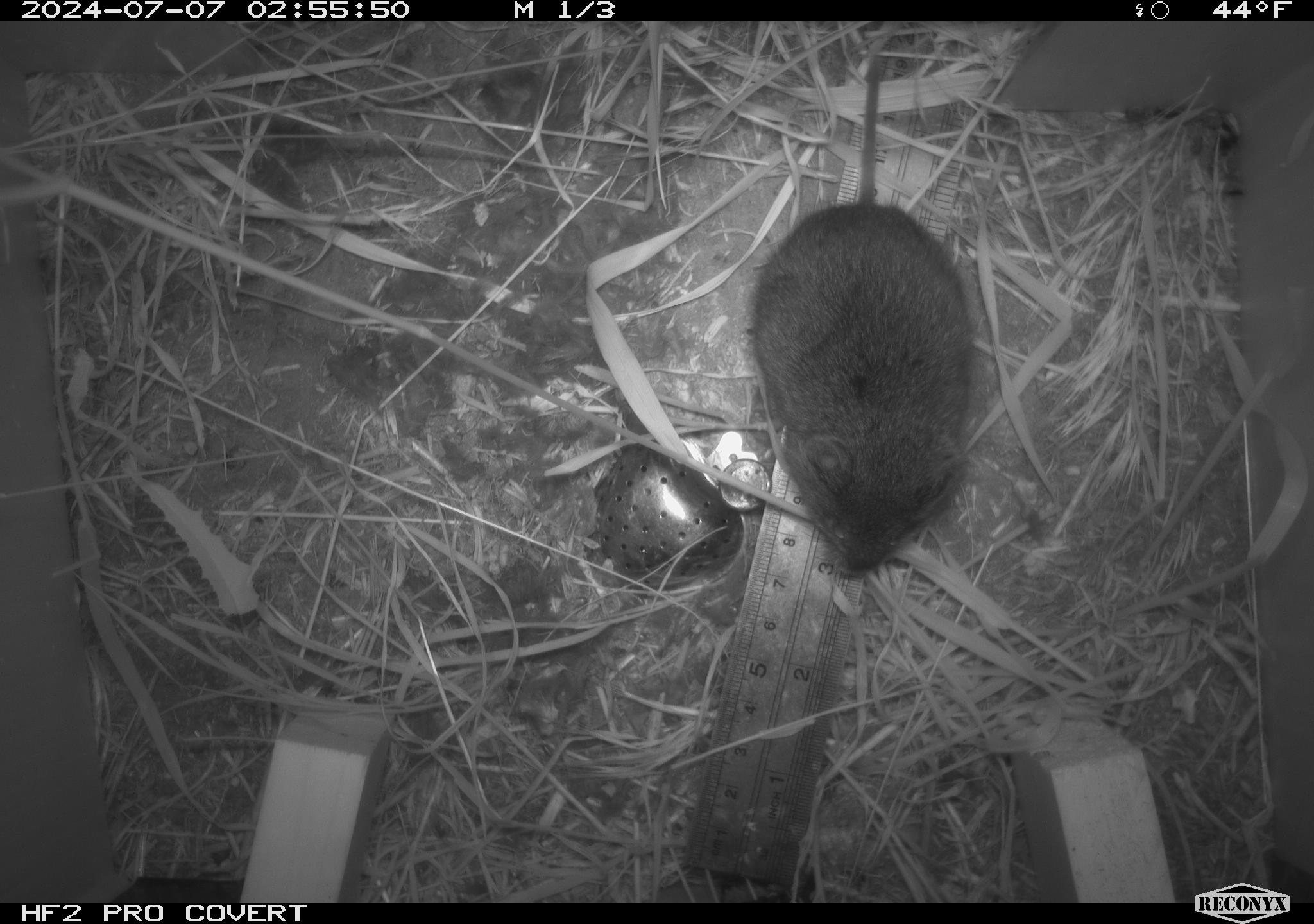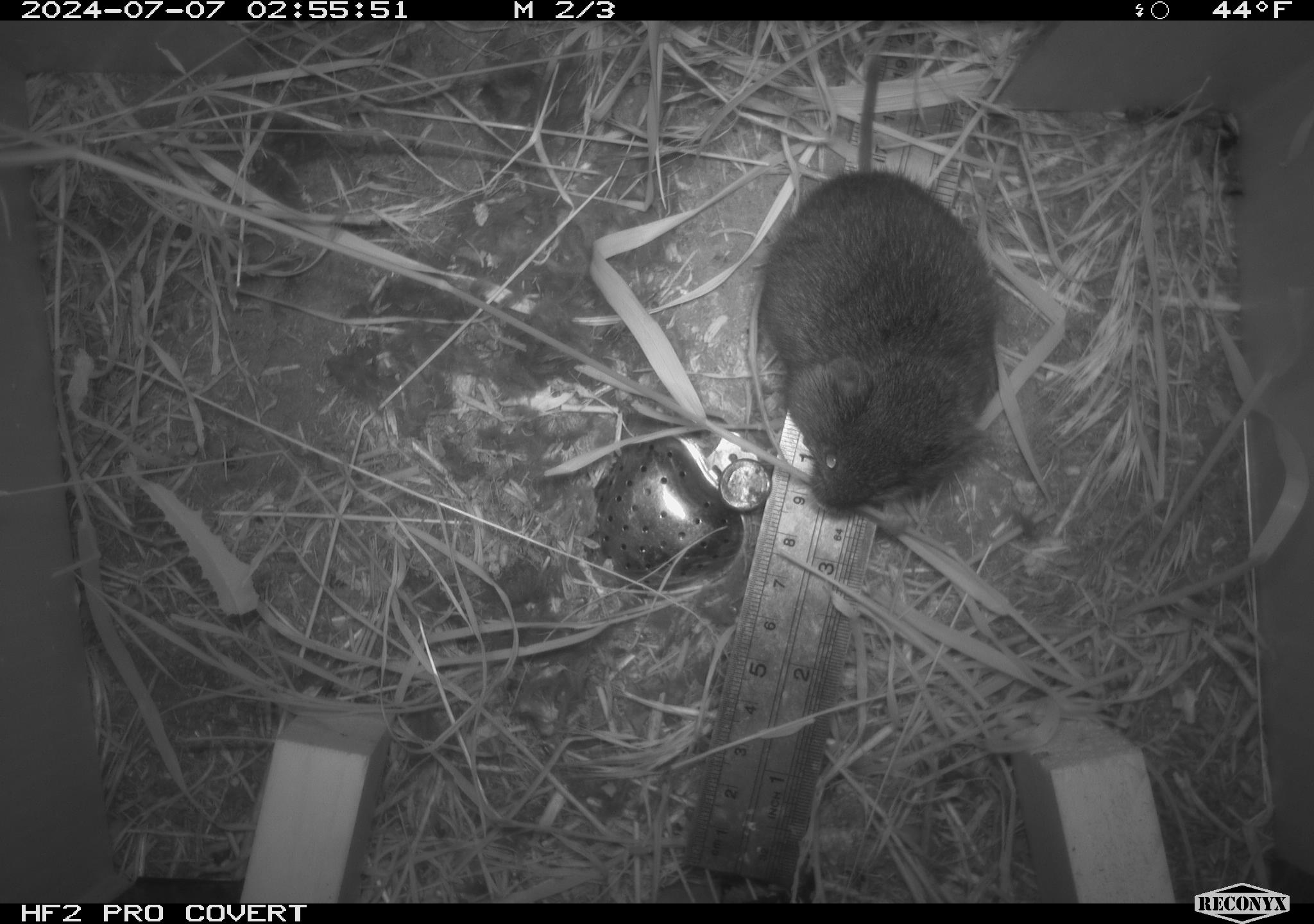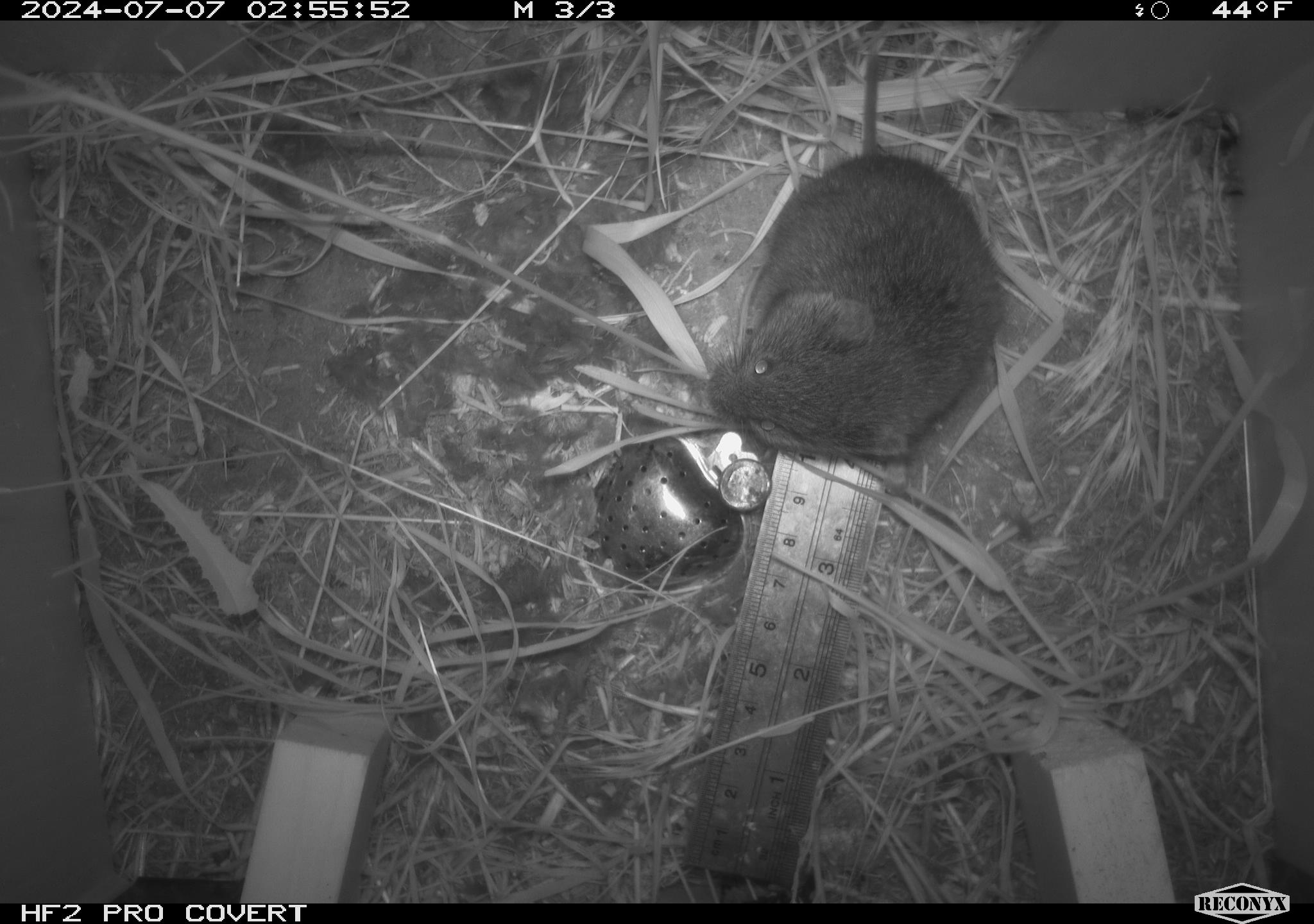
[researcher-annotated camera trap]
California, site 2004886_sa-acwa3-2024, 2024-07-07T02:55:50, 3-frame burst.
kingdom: Animalia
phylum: Chordata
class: Mammalia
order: Rodentia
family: Cricetidae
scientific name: Arvicolinae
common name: voles, lemmings, and muskrats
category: arvicolinae subfamily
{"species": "arvicolinae subfamily (voles, lemmings, and muskrats) (Arvicolinae)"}